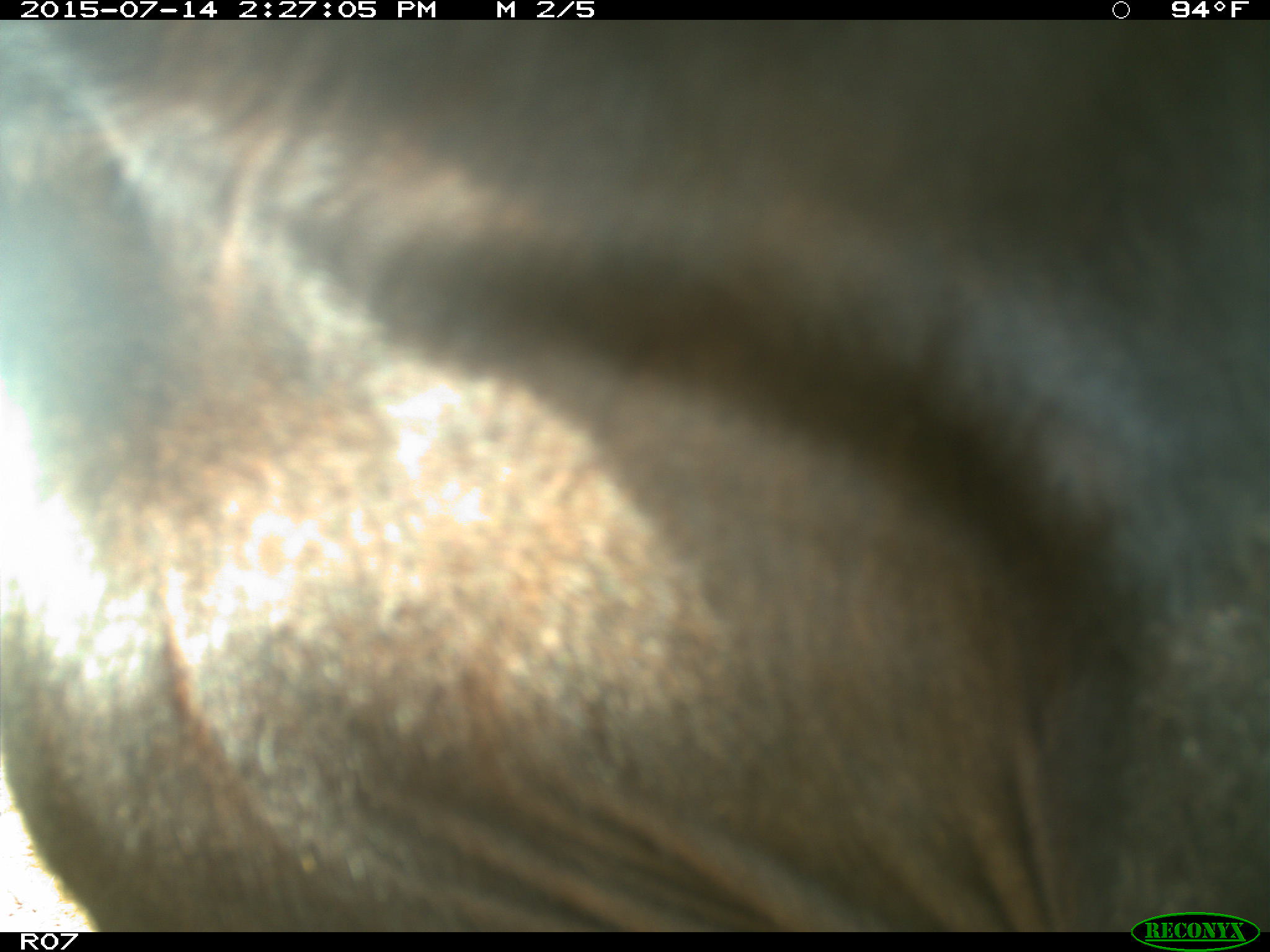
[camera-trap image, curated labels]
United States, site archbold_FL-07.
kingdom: Animalia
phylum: Chordata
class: Mammalia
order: Artiodactyla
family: Bovidae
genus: Bos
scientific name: Bos taurus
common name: domestic cow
Bos taurus (domestic cow).